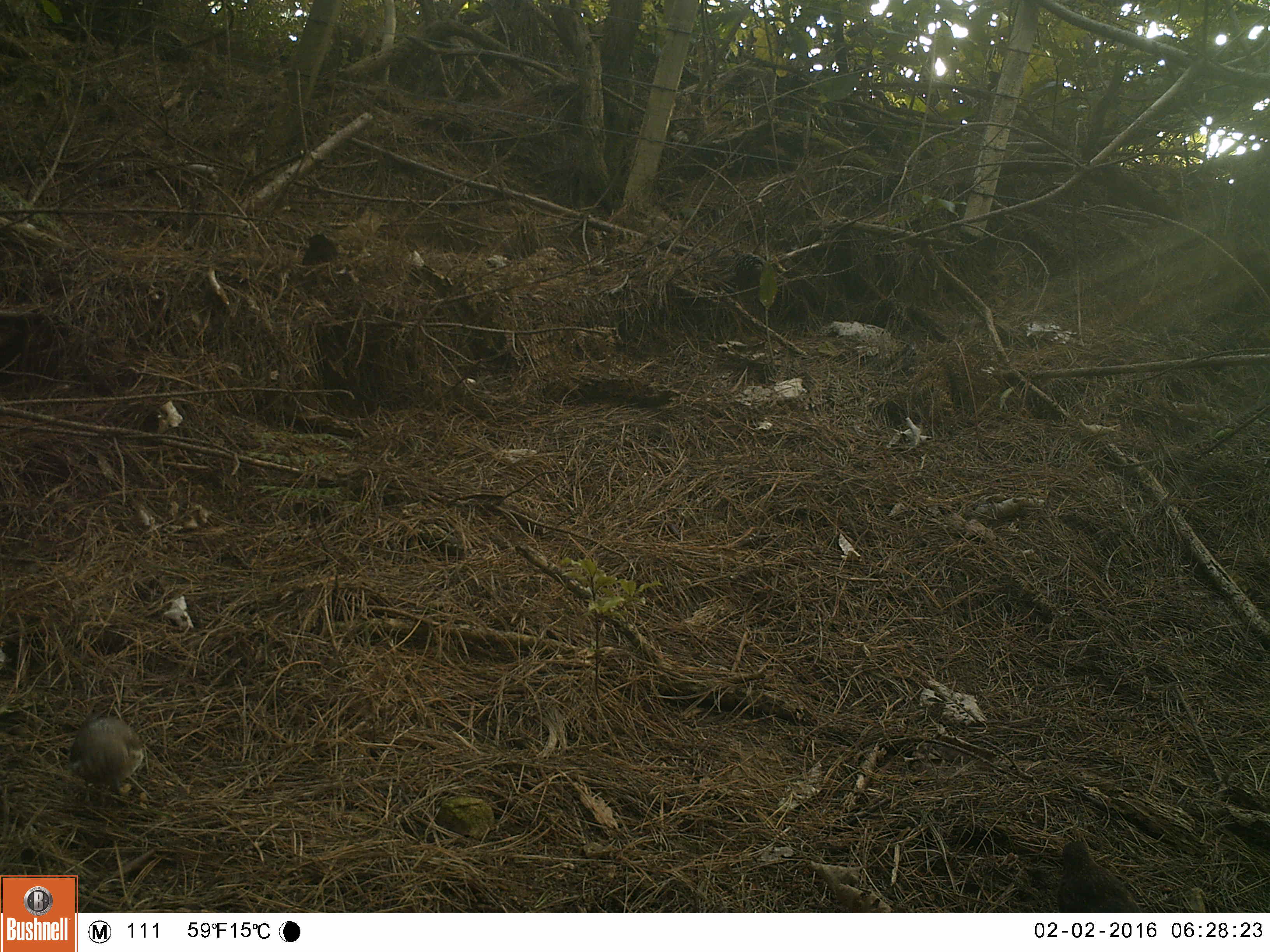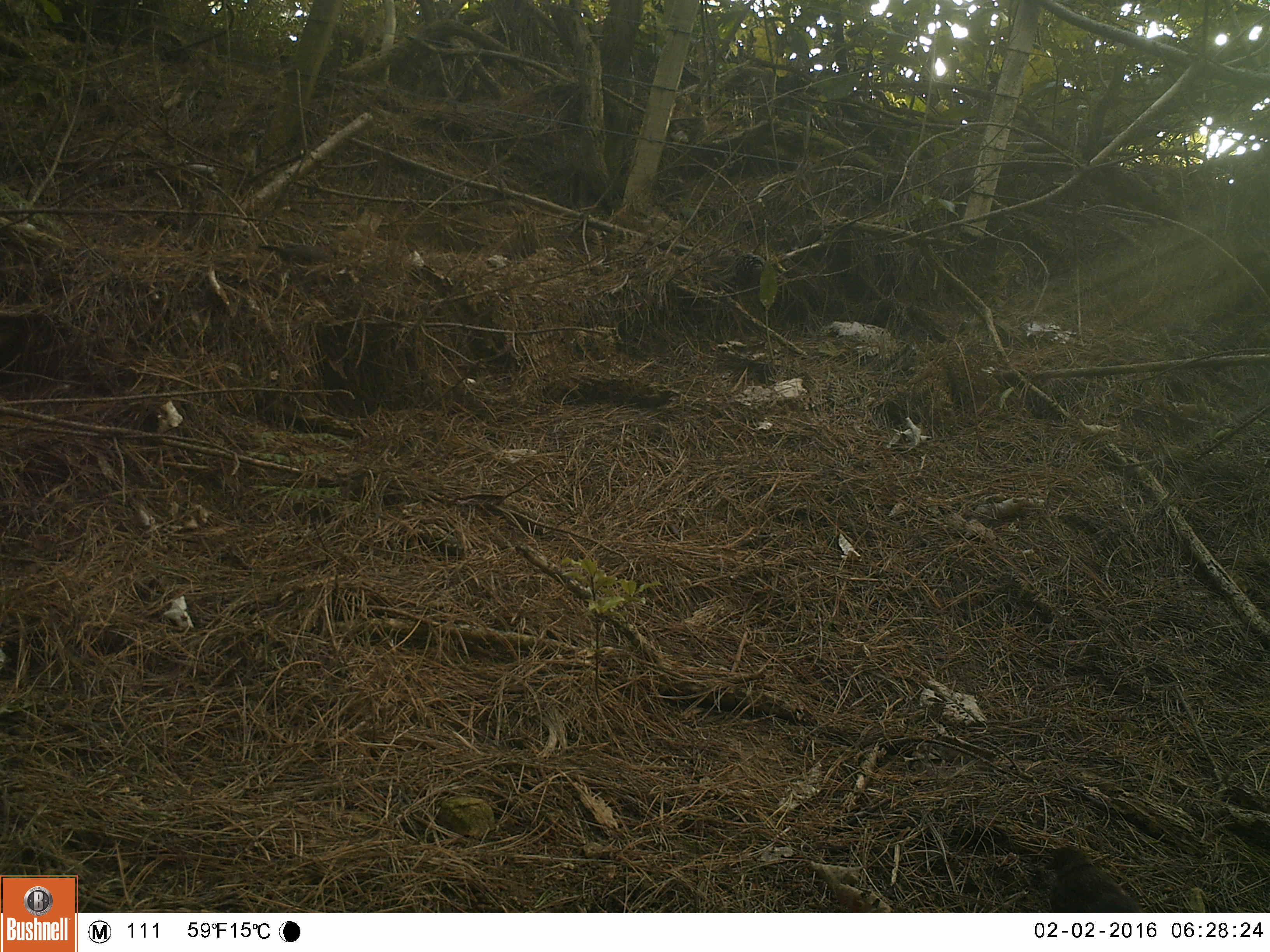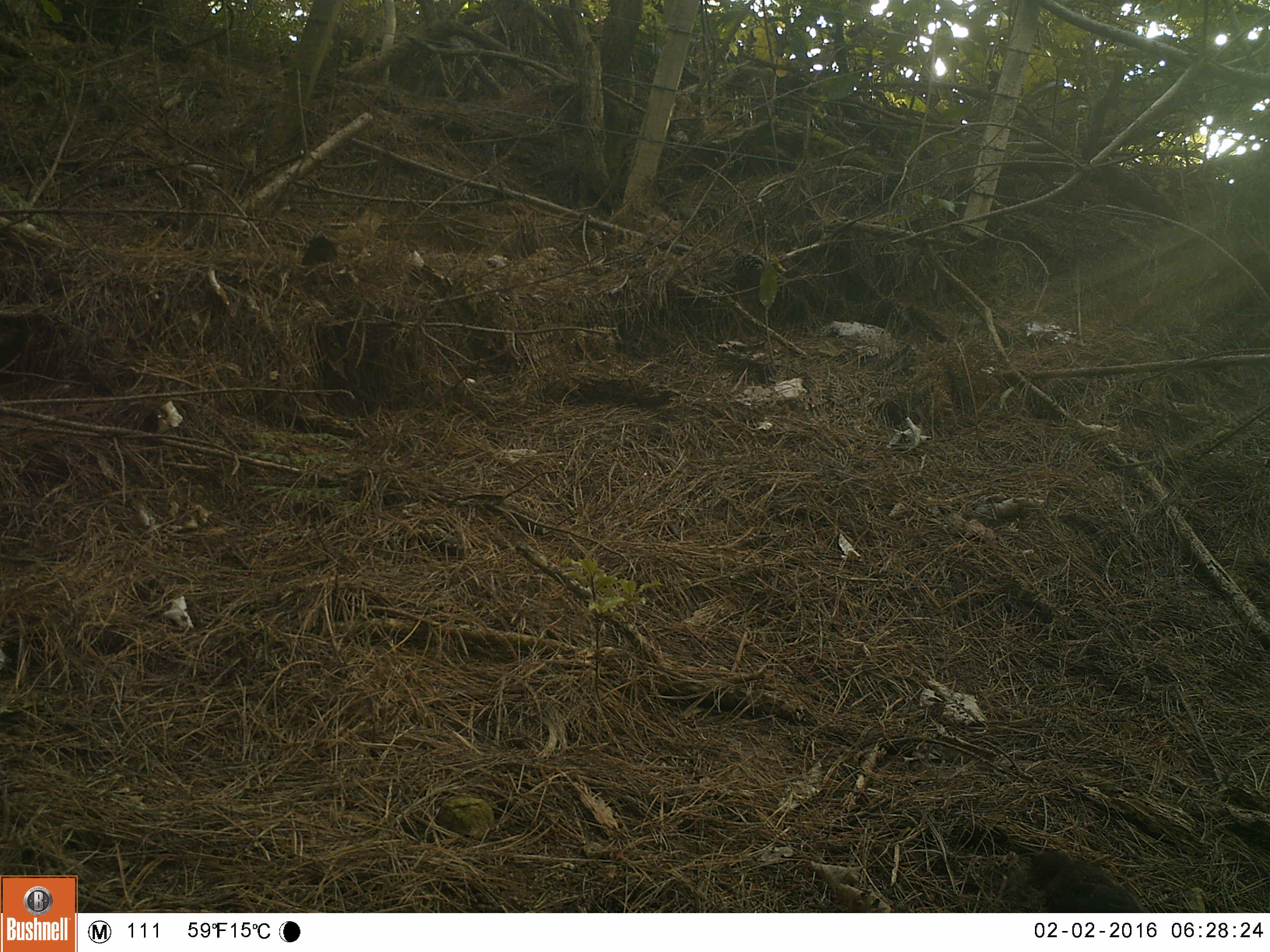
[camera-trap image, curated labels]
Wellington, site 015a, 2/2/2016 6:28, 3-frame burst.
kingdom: Animalia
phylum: Chordata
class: Aves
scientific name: Aves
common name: bird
Bird (Aves).